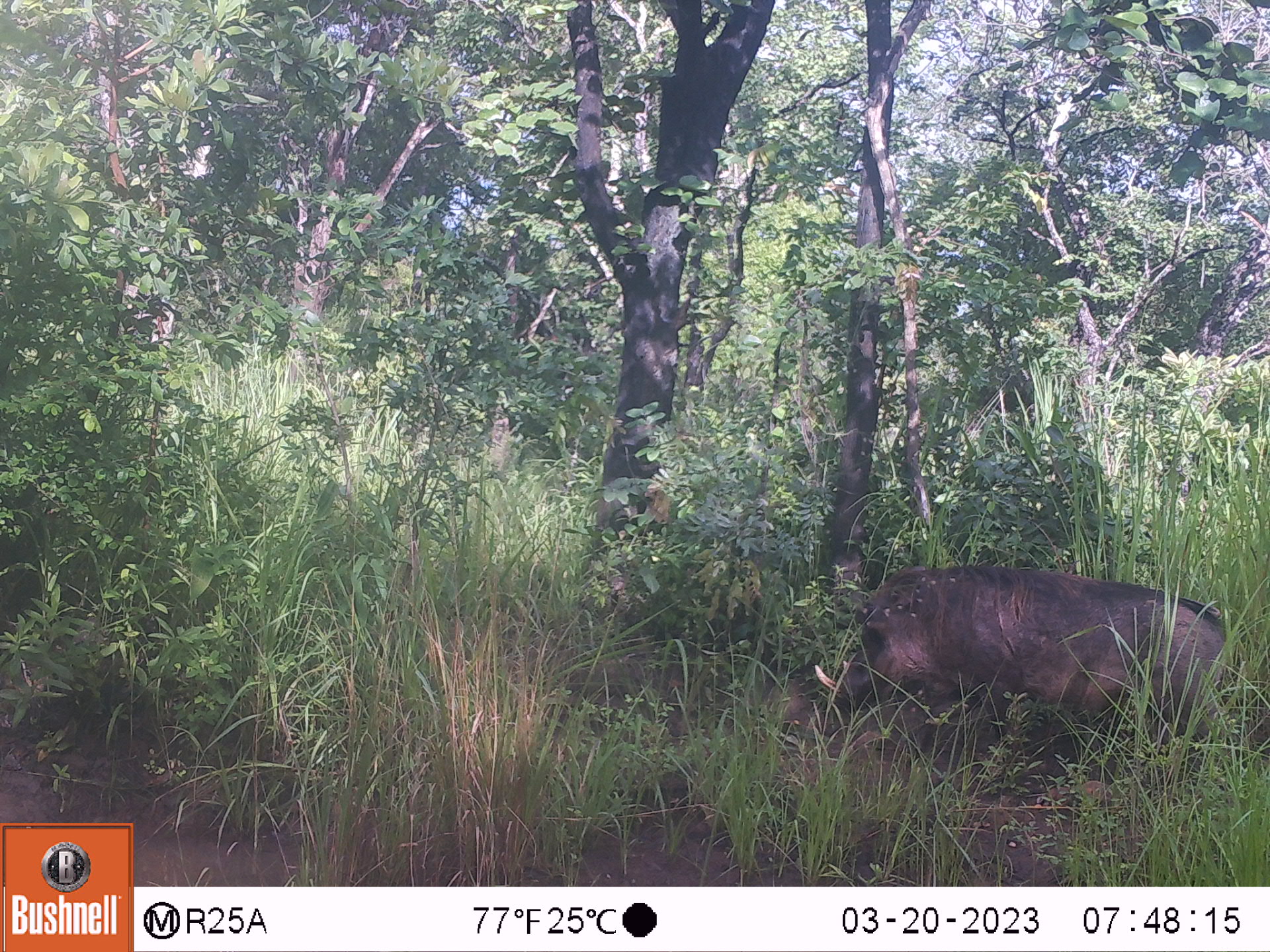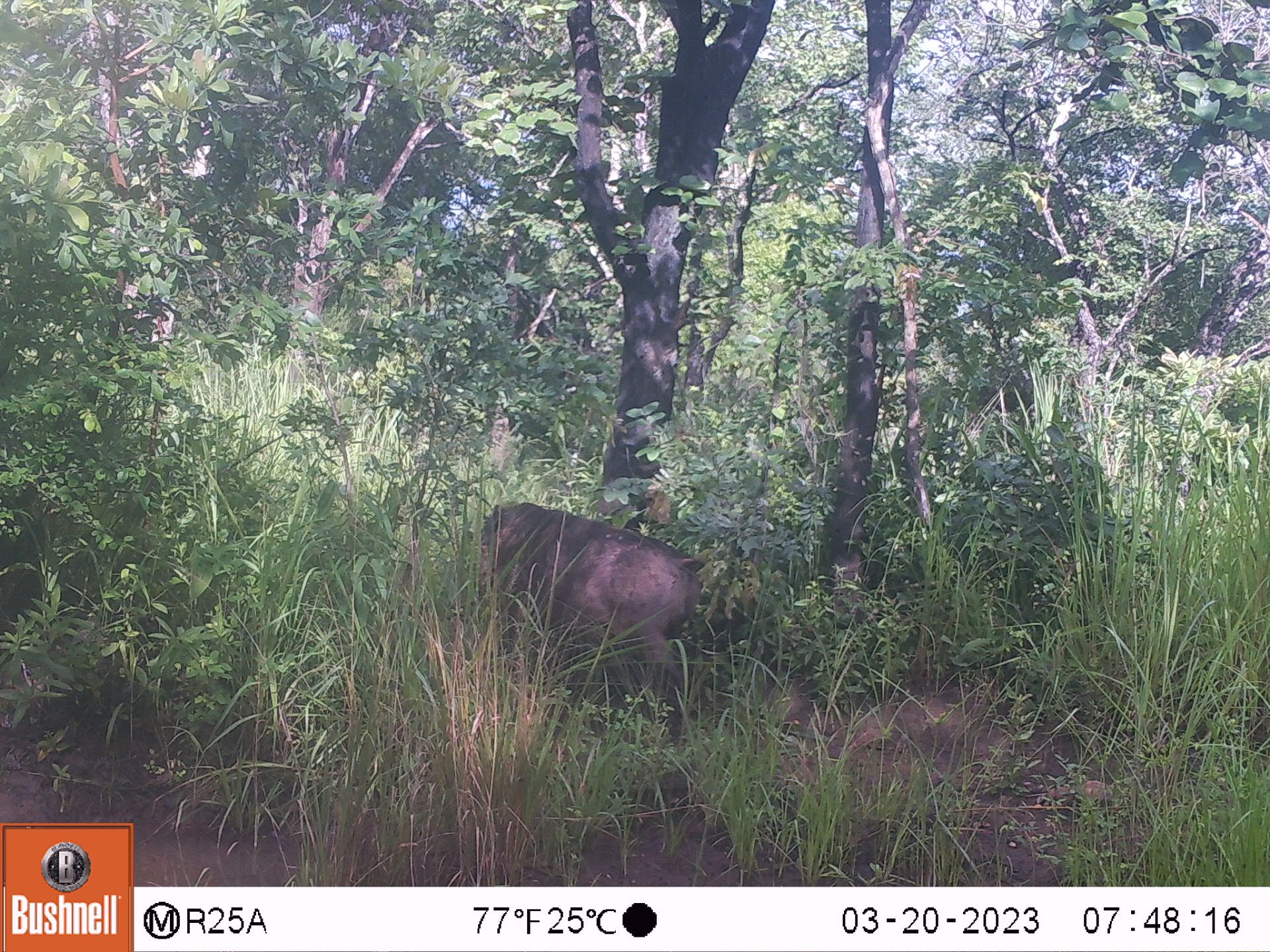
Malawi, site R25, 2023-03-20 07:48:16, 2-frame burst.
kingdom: Animalia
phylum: Chordata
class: Mammalia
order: Artiodactyla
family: Suidae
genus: Phacochoerus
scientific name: Phacochoerus africanus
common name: common warthog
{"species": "common warthog (Phacochoerus africanus)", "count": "1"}